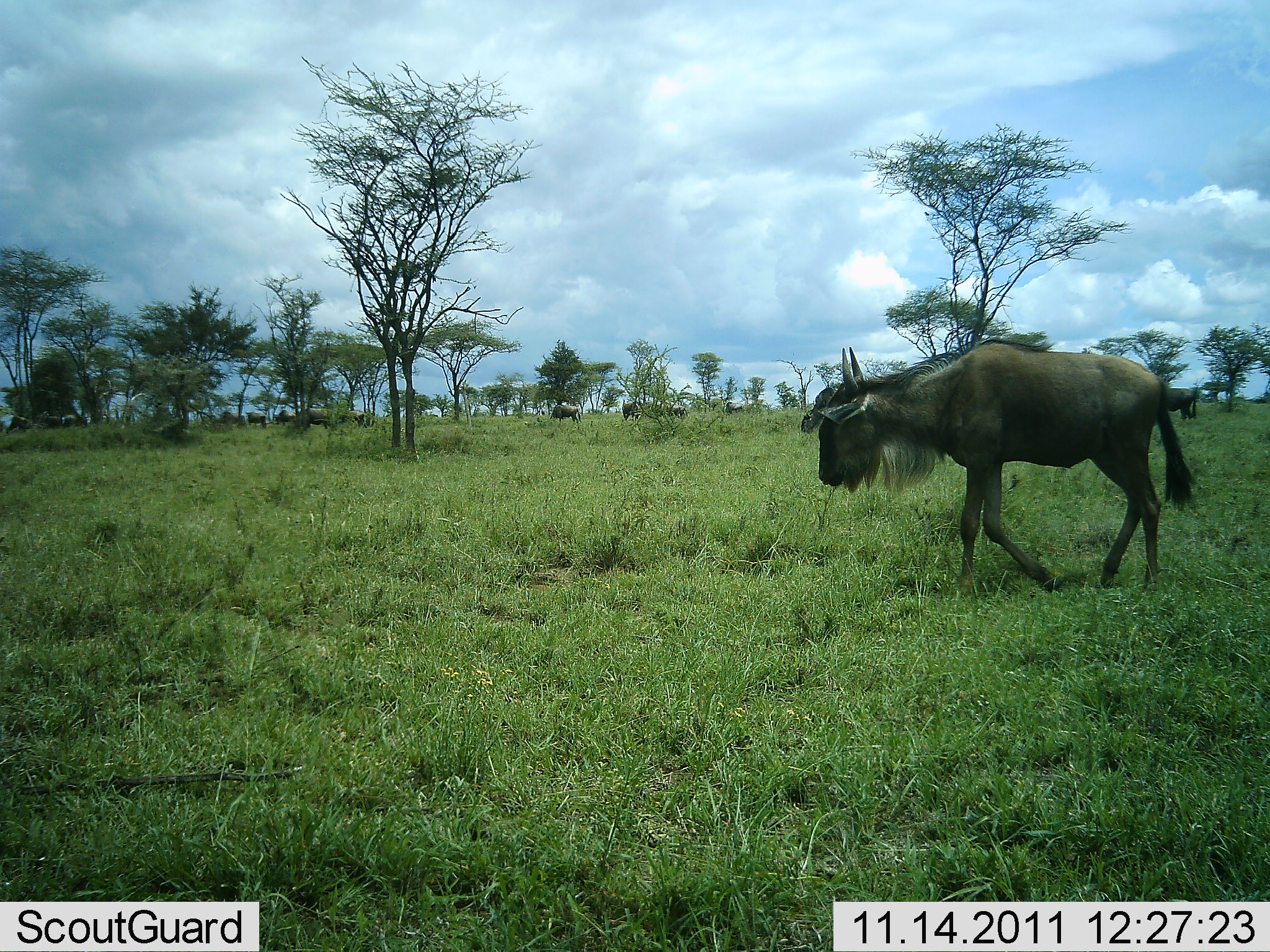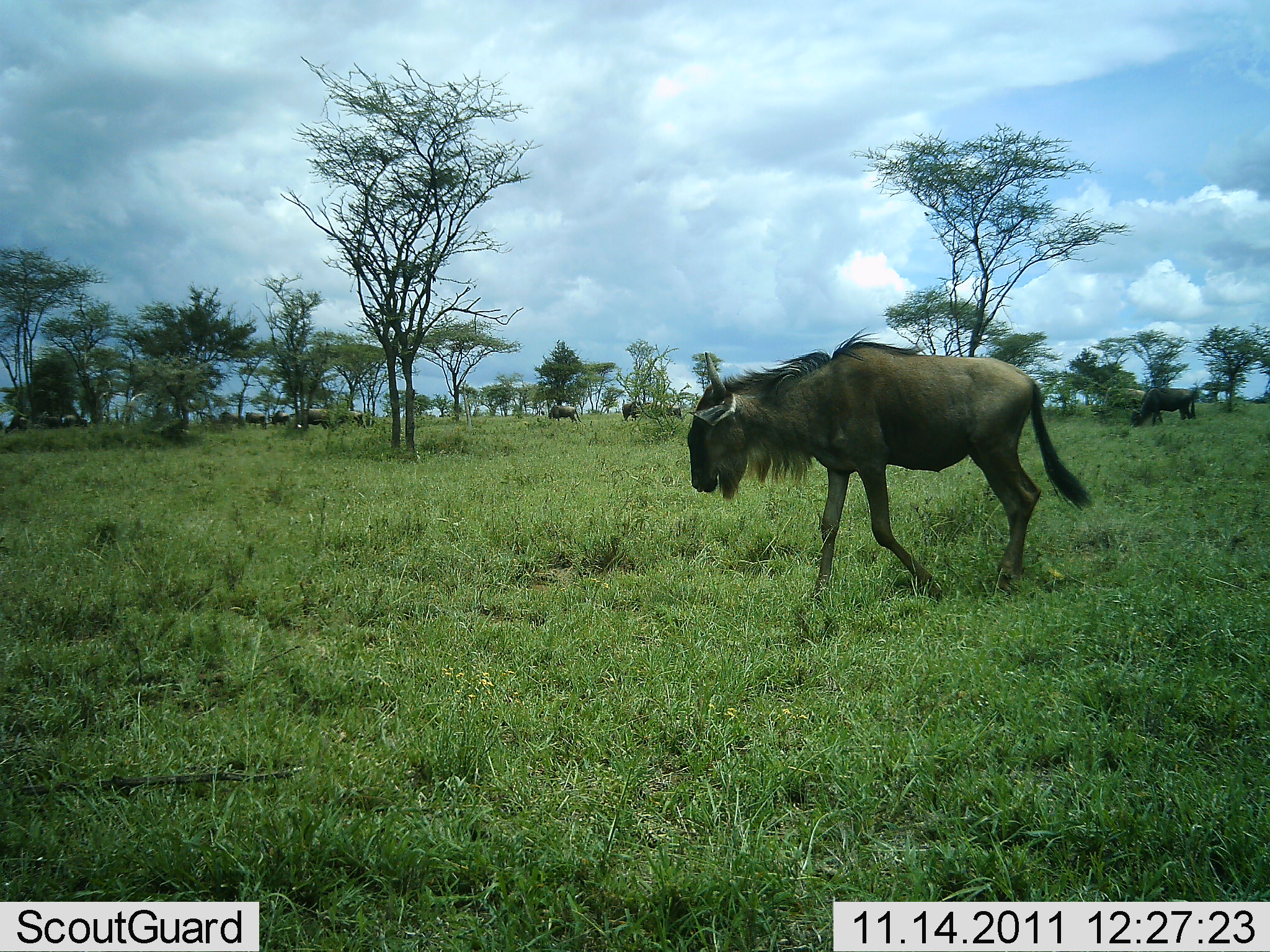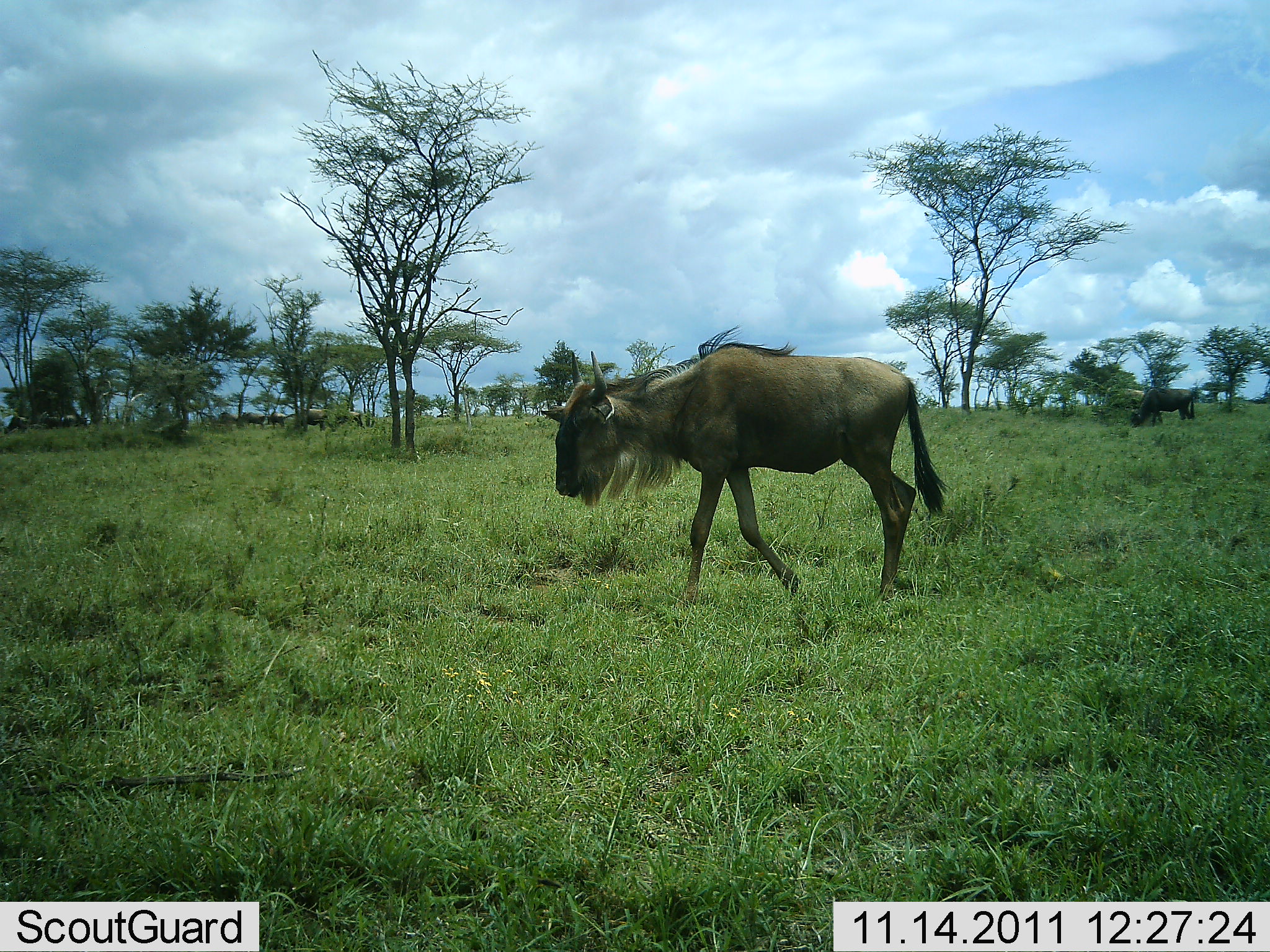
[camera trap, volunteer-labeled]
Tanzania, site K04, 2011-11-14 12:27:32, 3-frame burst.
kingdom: Animalia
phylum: Chordata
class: Mammalia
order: Artiodactyla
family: Bovidae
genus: Connochaetes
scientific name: Connochaetes taurinus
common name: blue wildebeest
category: wildebeest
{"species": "wildebeest (blue wildebeest) (Connochaetes taurinus)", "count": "11-50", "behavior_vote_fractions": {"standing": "21%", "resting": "0%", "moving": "93%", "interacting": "0%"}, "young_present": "7%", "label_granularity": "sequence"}